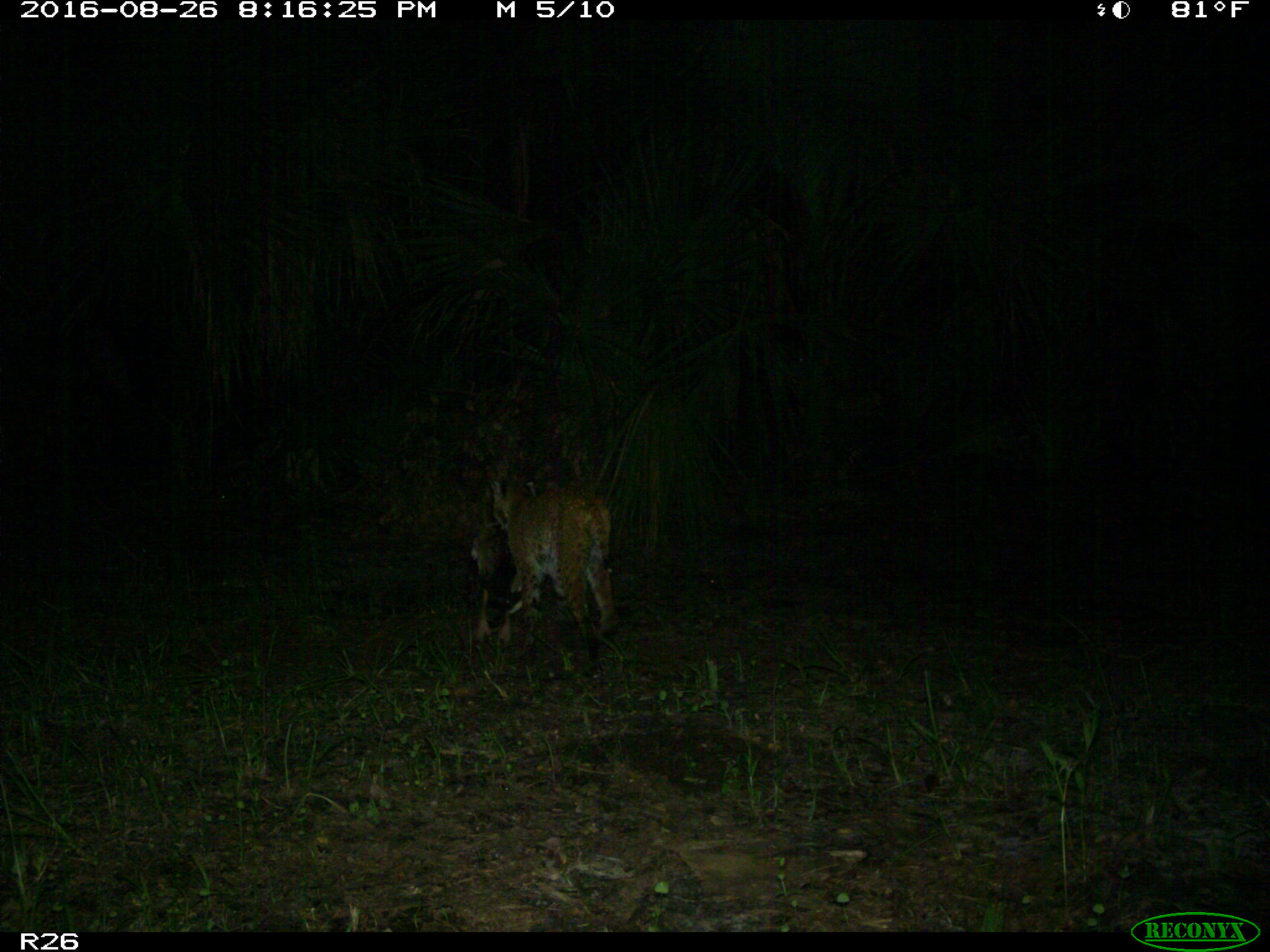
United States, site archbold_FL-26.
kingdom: Animalia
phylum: Chordata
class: Mammalia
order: Carnivora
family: Felidae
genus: Lynx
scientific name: Lynx rufus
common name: bobcat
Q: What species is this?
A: Lynx rufus (bobcat).